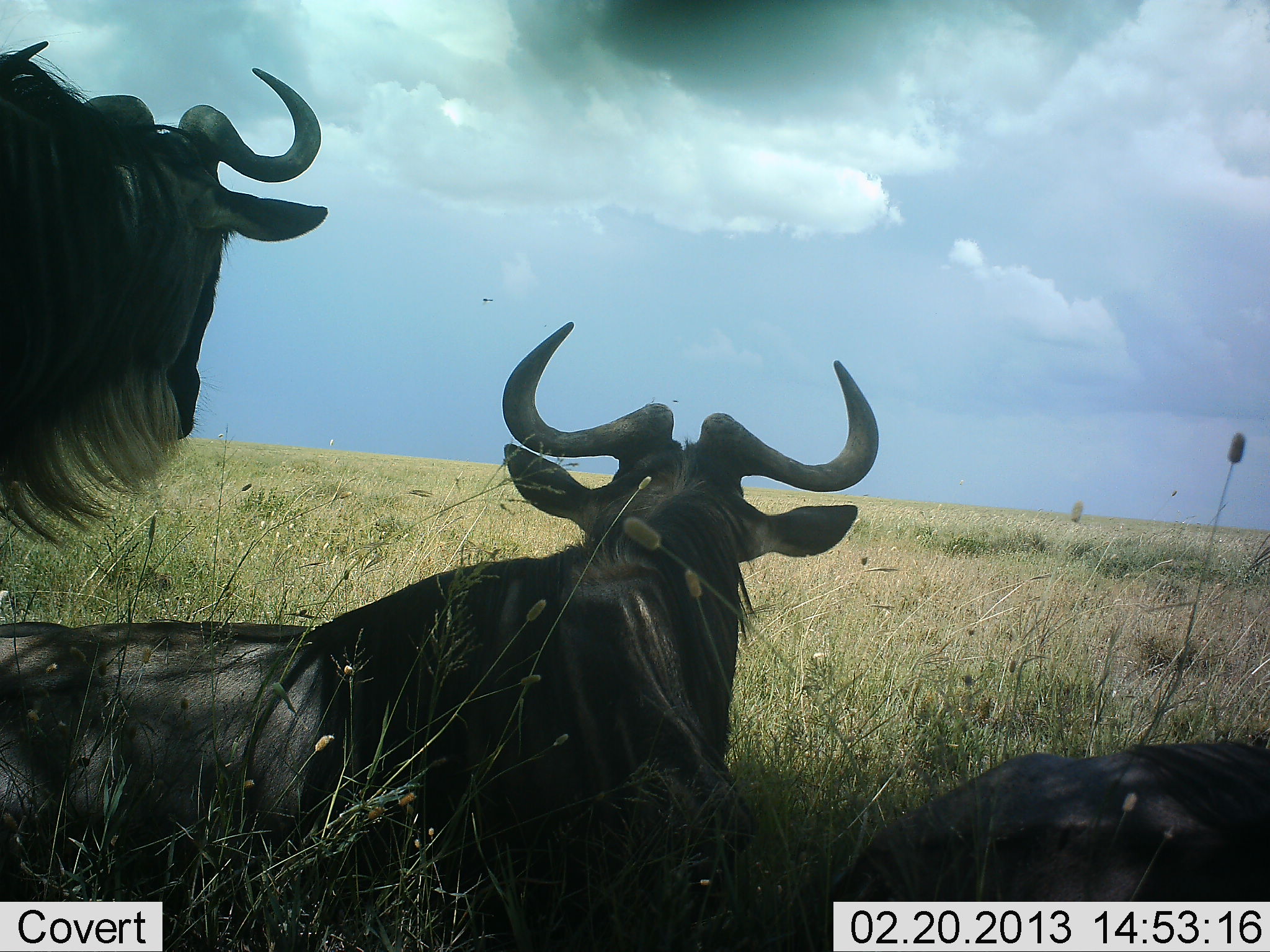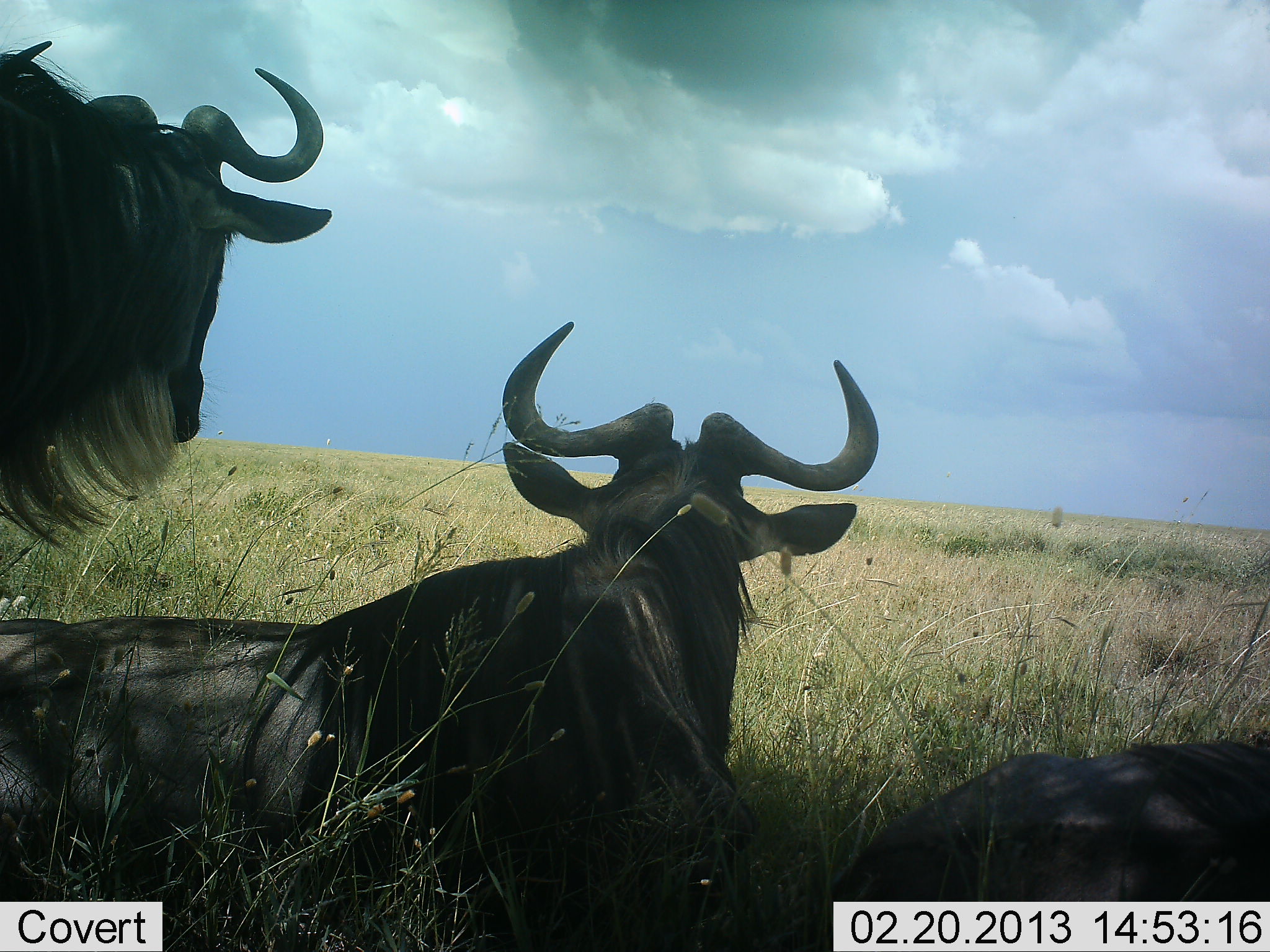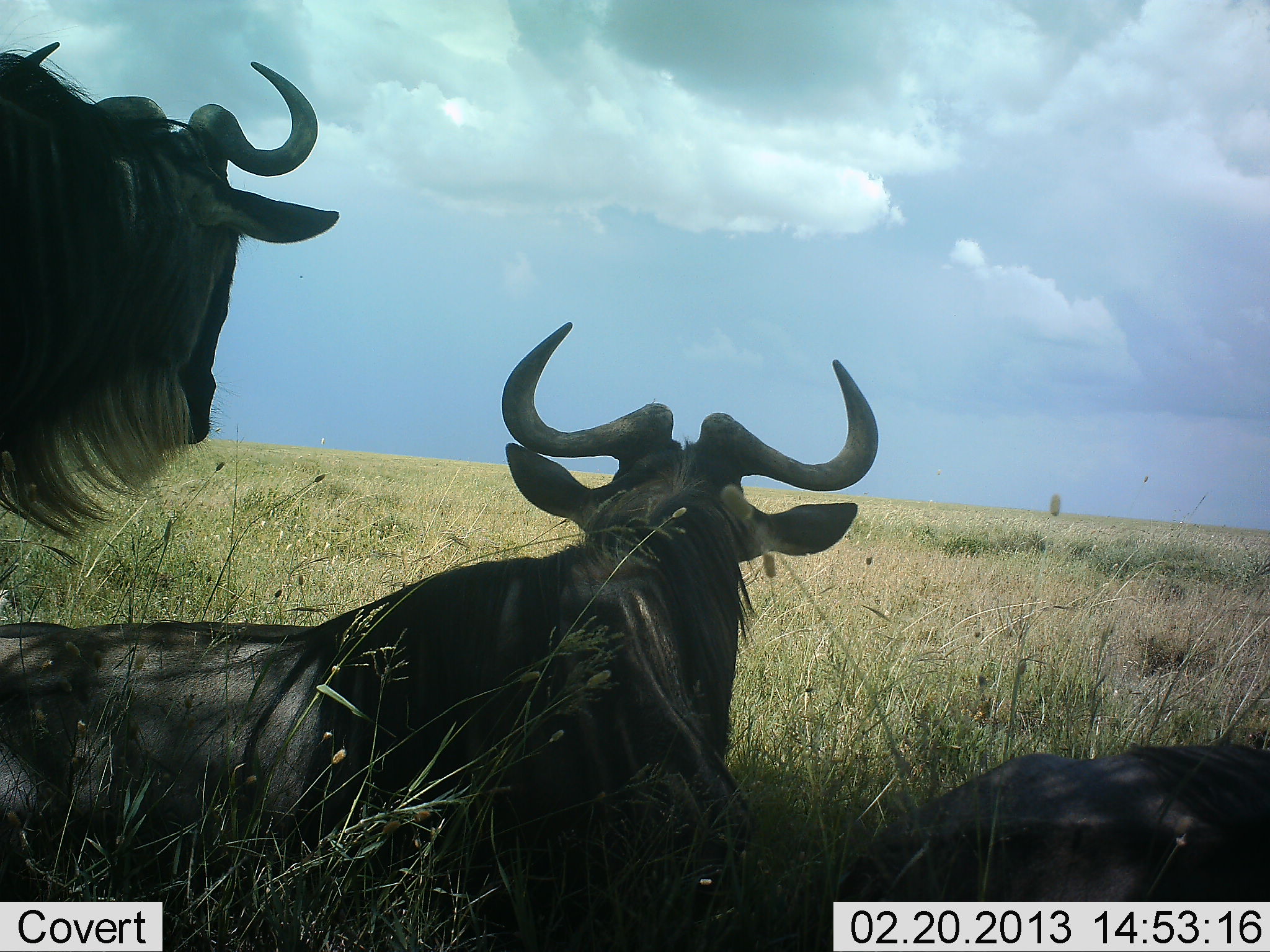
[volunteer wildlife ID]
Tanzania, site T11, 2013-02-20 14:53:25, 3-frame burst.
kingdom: Animalia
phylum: Chordata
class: Mammalia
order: Artiodactyla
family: Bovidae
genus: Connochaetes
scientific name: Connochaetes taurinus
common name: blue wildebeest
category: wildebeest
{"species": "wildebeest (blue wildebeest) (Connochaetes taurinus)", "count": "3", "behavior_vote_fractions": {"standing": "51%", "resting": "98%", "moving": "2%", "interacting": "2%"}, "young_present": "0%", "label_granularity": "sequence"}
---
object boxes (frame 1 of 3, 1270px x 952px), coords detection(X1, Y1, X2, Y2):
animal: detection(0, 320, 879, 952); detection(0, 34, 327, 550); detection(827, 741, 1270, 952)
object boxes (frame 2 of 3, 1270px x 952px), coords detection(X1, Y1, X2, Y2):
animal: detection(0, 321, 879, 952); detection(0, 35, 333, 553); detection(825, 737, 1270, 952)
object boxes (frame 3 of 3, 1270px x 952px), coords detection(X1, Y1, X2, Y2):
animal: detection(0, 324, 876, 952); detection(0, 38, 343, 541); detection(827, 742, 1270, 952)